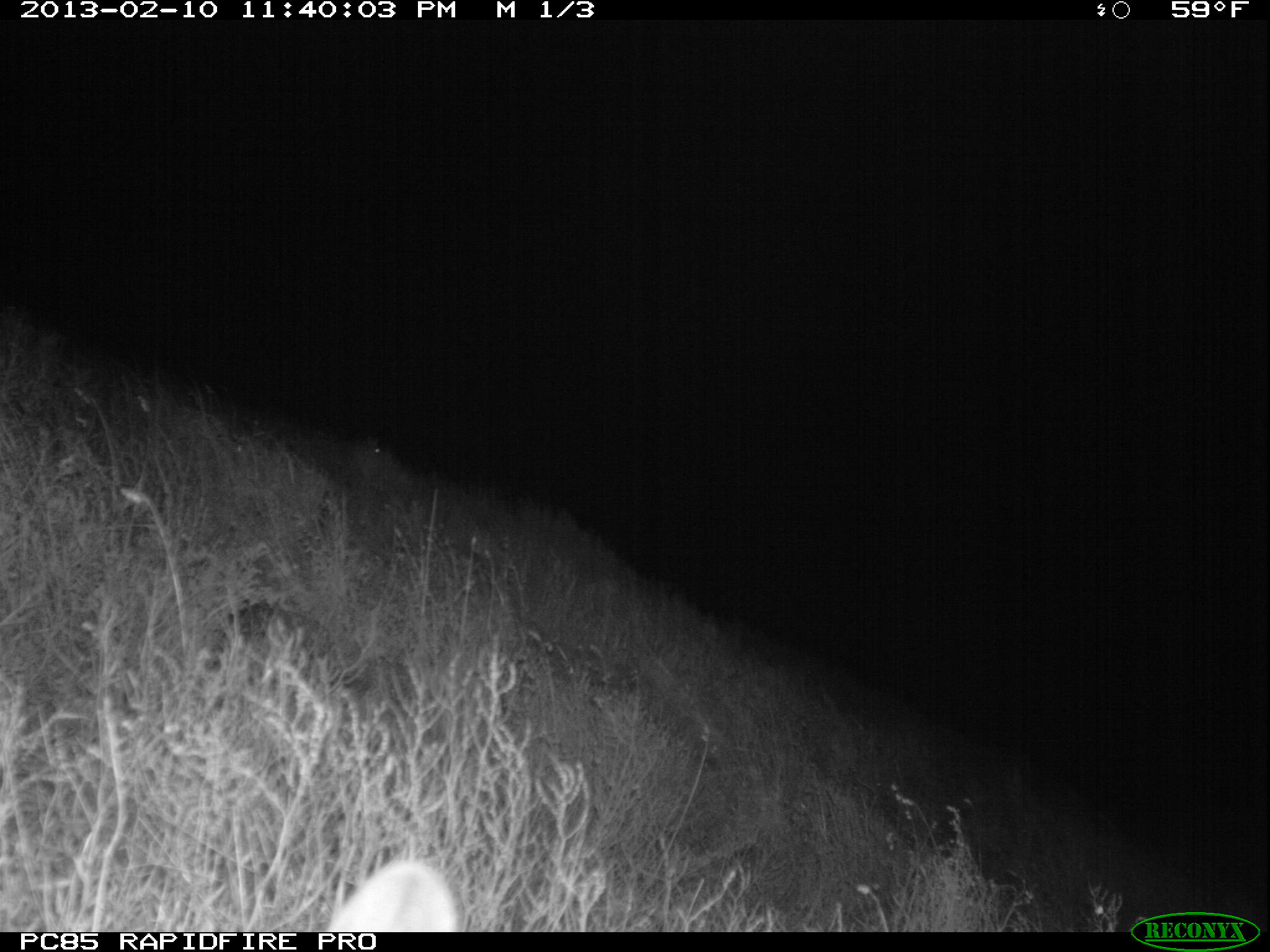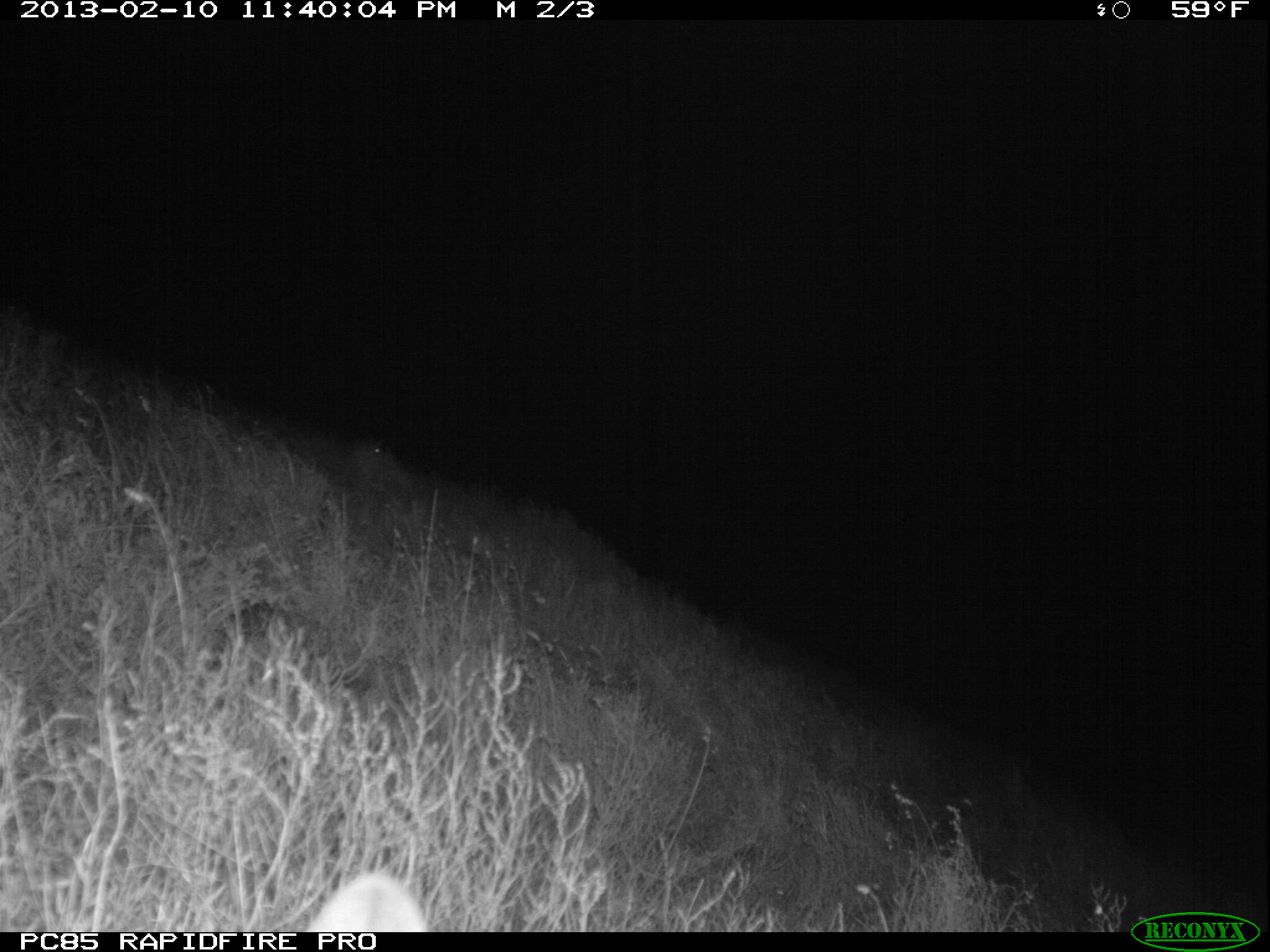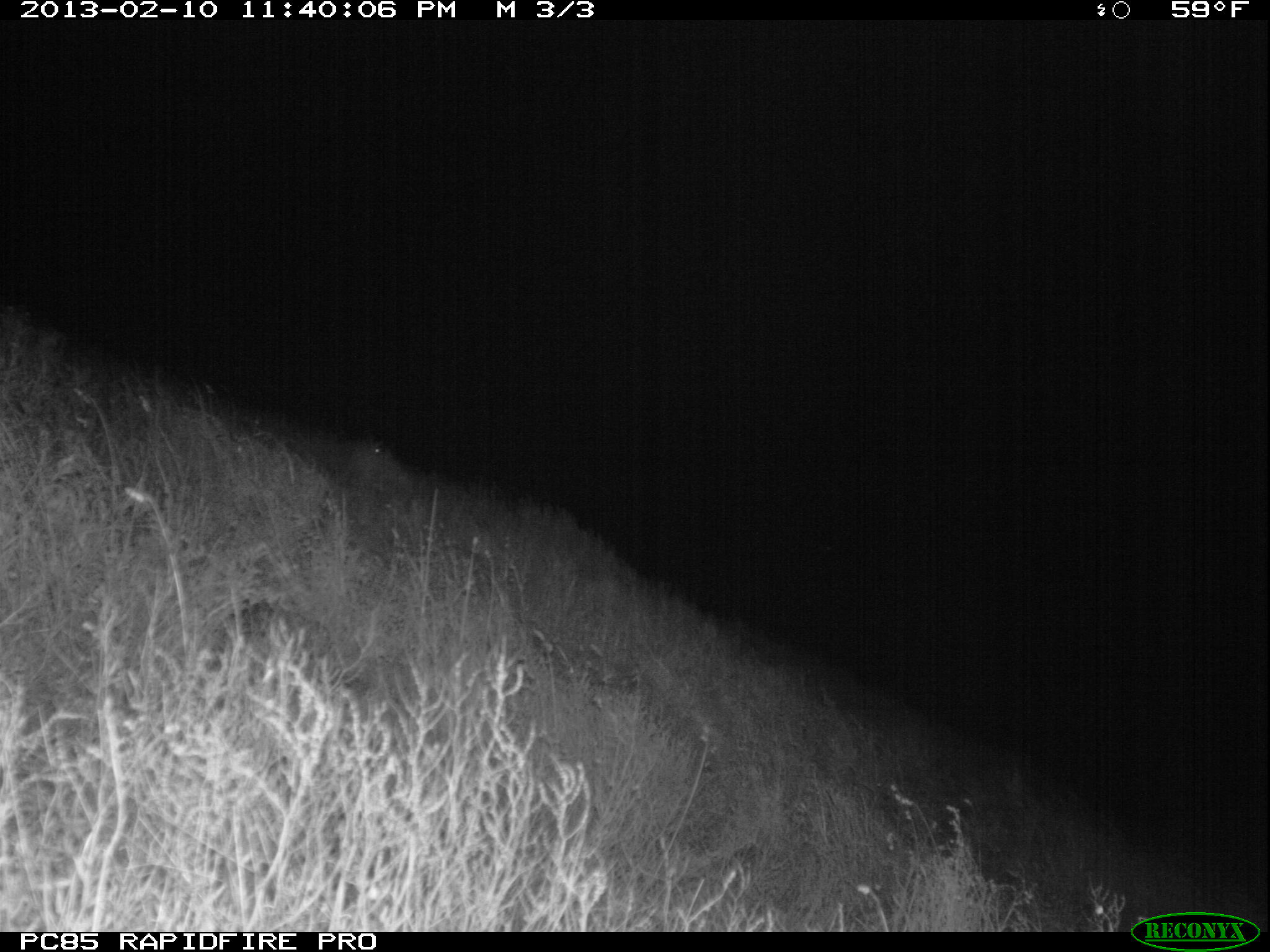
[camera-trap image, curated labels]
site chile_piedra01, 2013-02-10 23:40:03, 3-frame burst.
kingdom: Animalia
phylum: Chordata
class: Mammalia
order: Lagomorpha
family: Leporidae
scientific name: Leporidae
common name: rabbits and hares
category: rabbit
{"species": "rabbit (rabbits and hares) (Leporidae)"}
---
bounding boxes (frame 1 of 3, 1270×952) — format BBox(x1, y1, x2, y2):
rabbit: BBox(319, 857, 461, 928); BBox(346, 433, 392, 479)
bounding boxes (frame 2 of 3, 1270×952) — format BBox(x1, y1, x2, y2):
rabbit: BBox(298, 870, 430, 928); BBox(360, 431, 392, 479)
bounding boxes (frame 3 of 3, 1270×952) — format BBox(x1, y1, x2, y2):
unknown: BBox(367, 438, 391, 461)